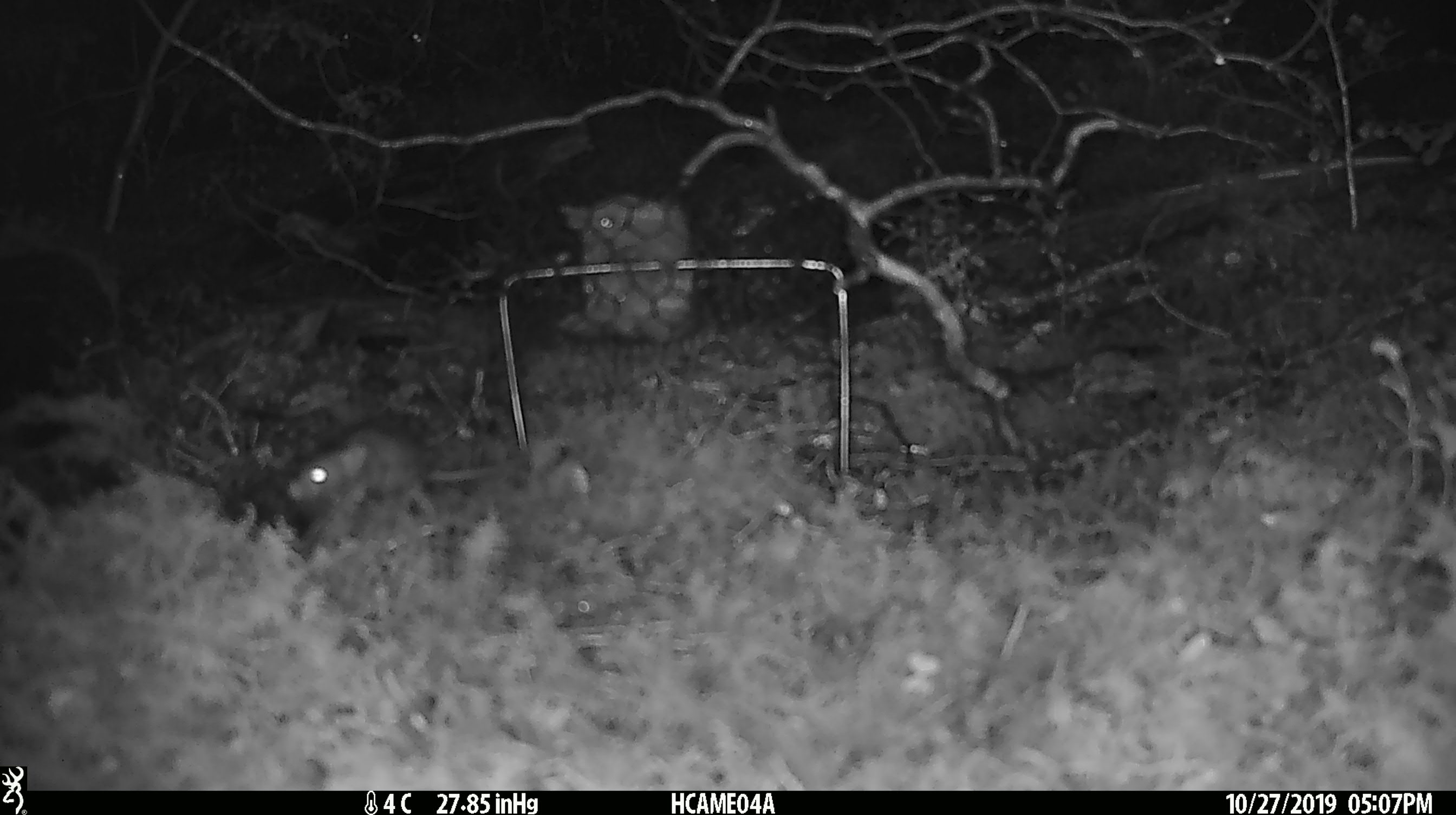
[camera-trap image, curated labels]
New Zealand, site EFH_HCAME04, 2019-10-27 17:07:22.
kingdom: Animalia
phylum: Chordata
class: Mammalia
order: Rodentia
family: Muridae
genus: Mus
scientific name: Mus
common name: mouse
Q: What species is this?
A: Mouse (Mus).